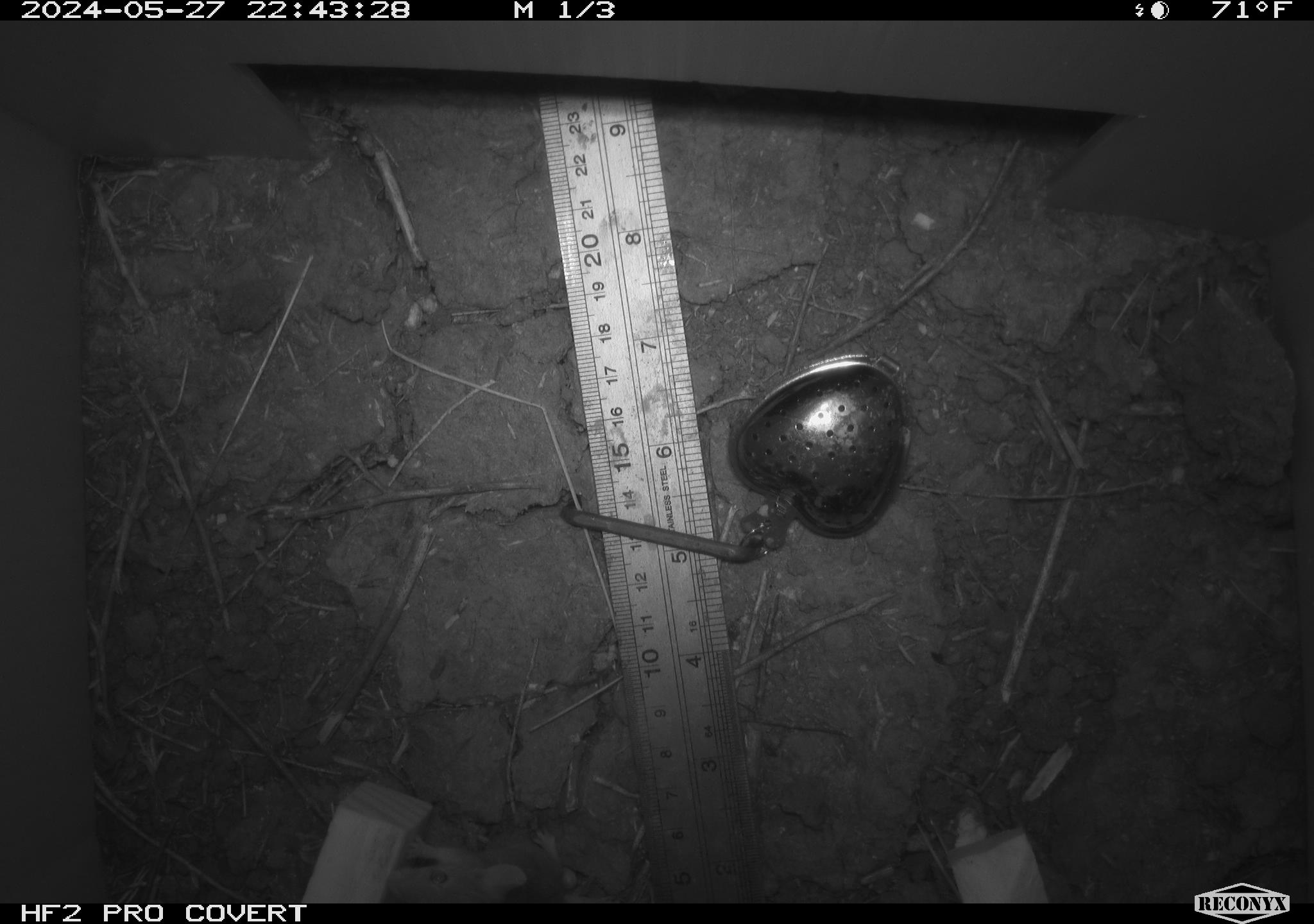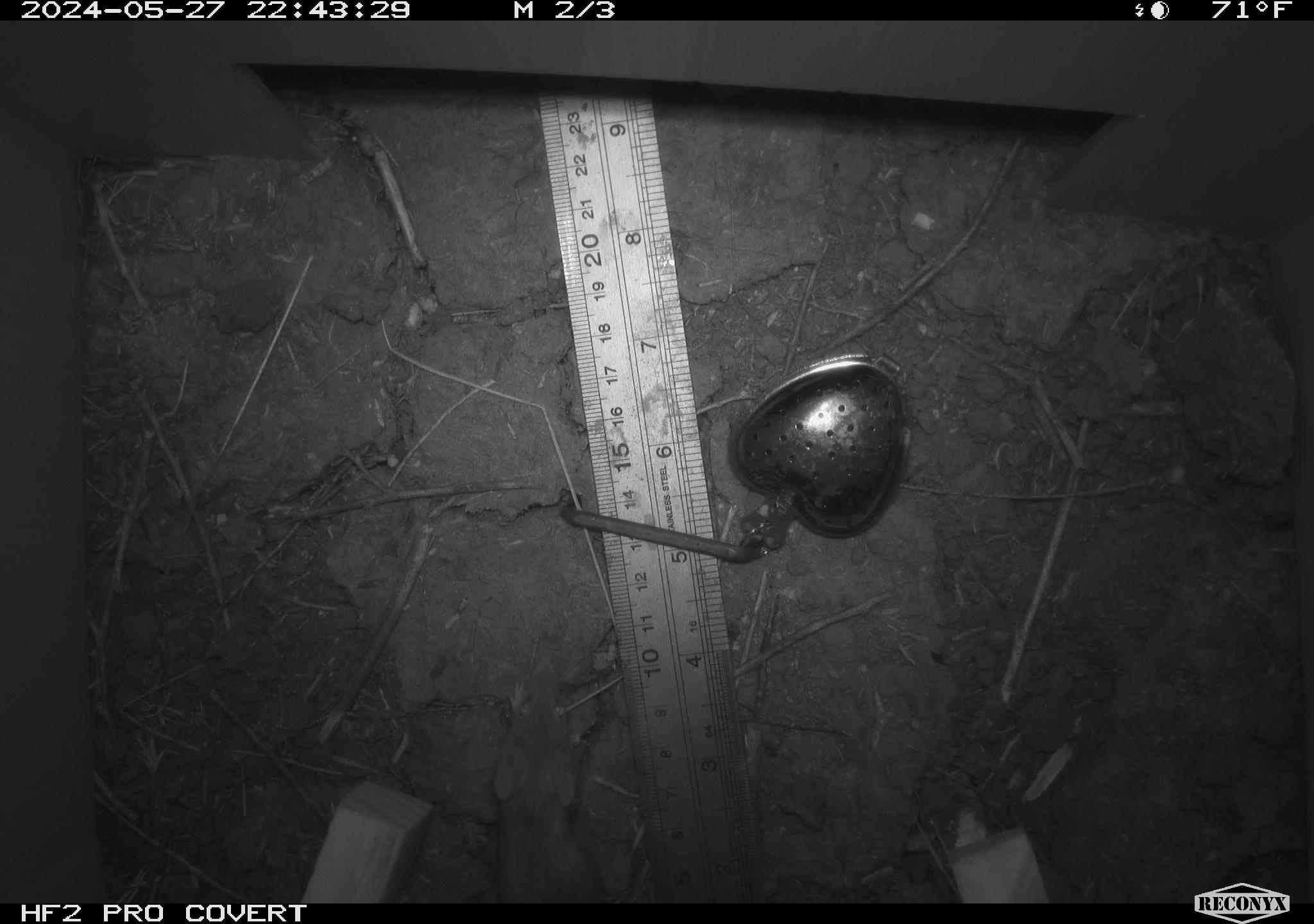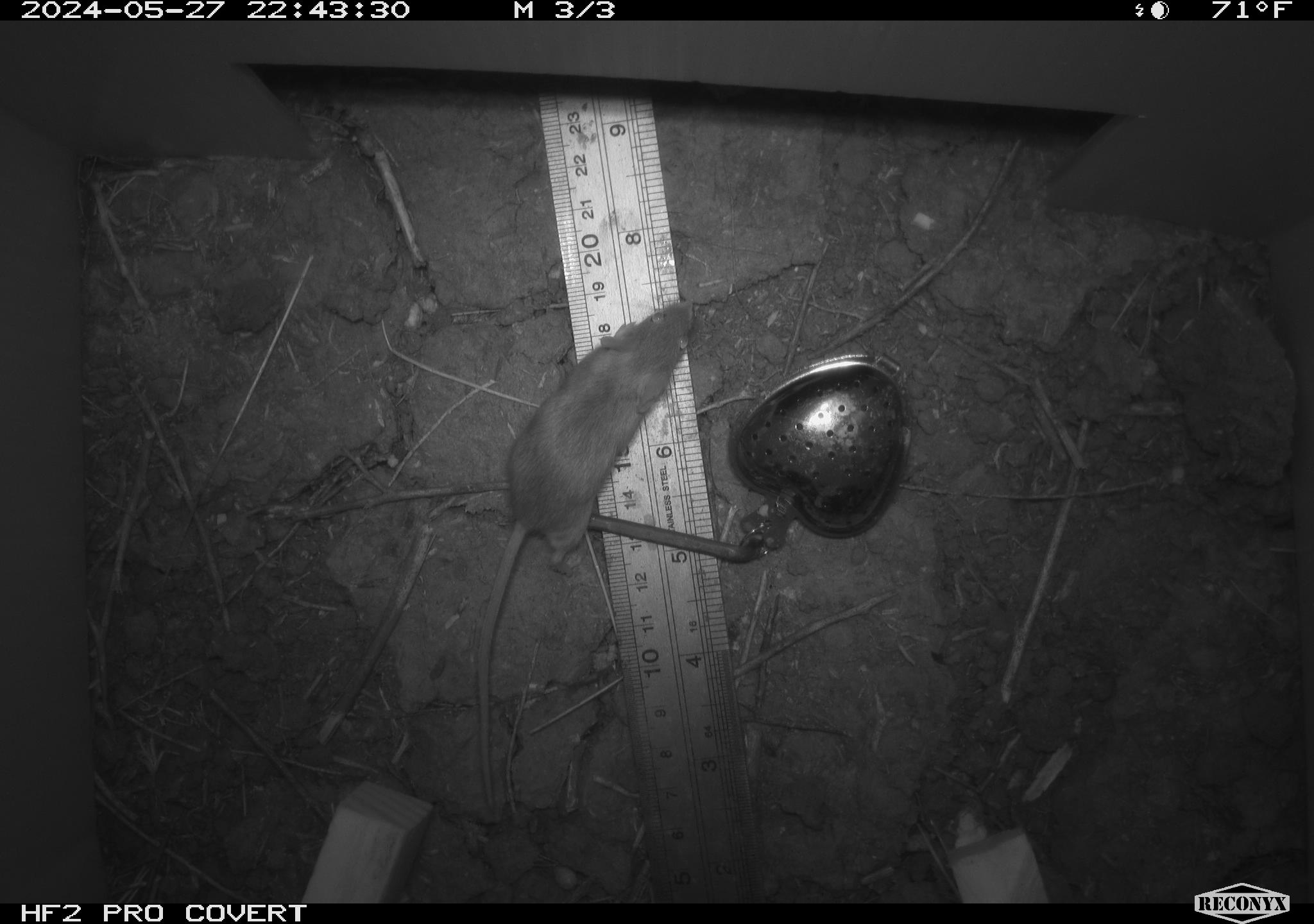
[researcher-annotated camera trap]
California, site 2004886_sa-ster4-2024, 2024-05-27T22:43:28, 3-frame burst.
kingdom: Animalia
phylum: Chordata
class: Mammalia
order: Rodentia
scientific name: Rodentia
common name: mouse species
Mouse species (Rodentia).